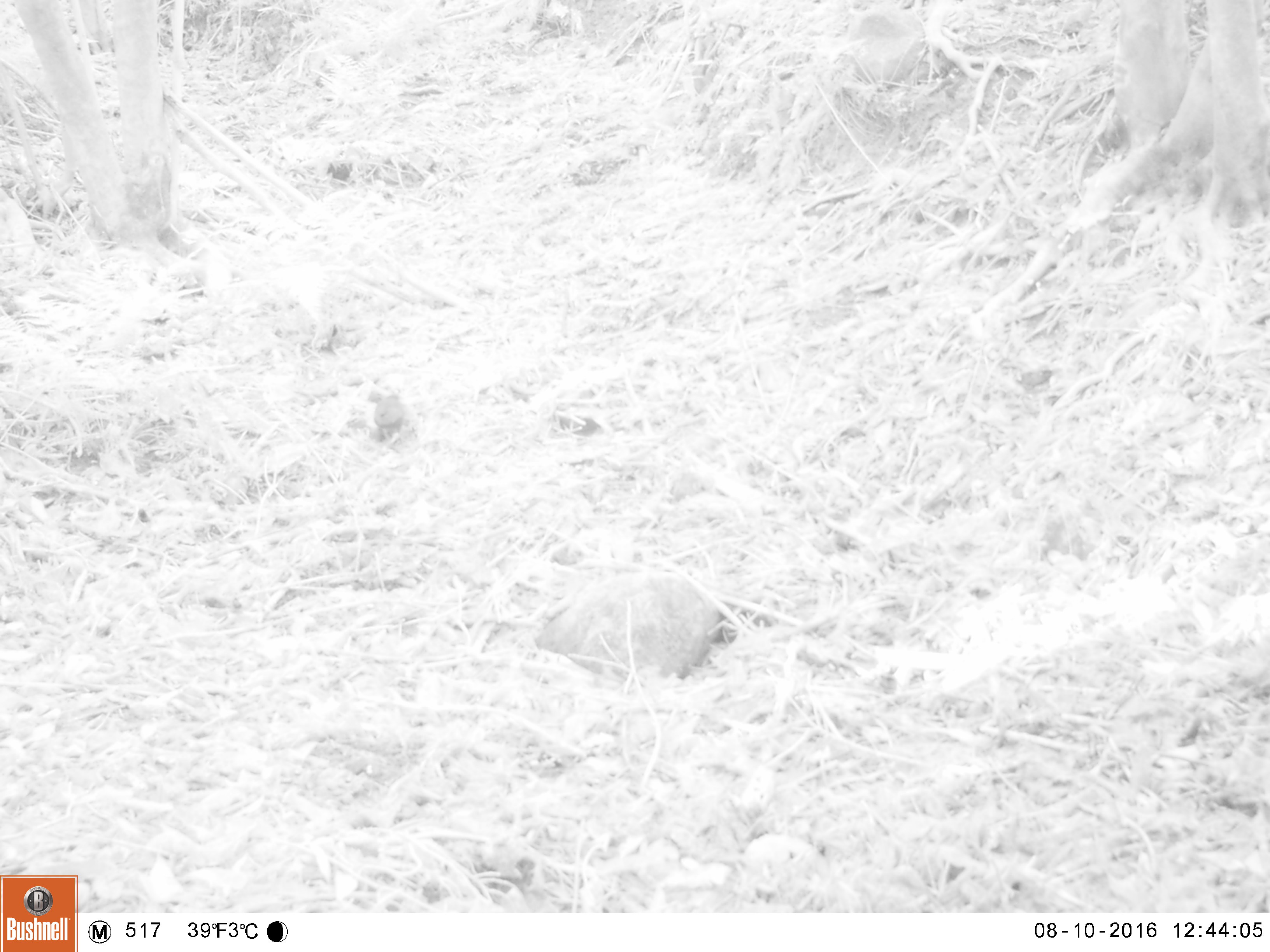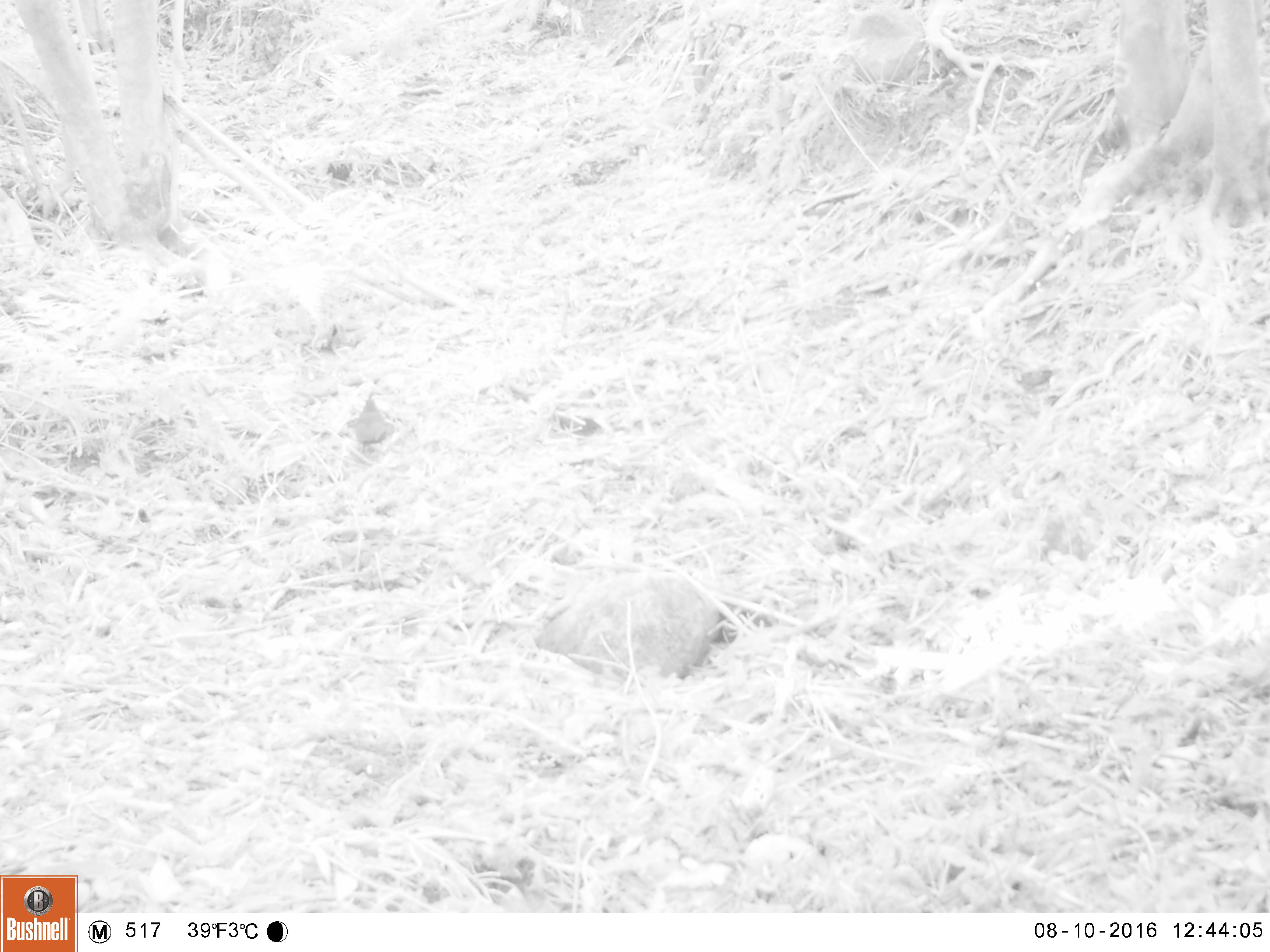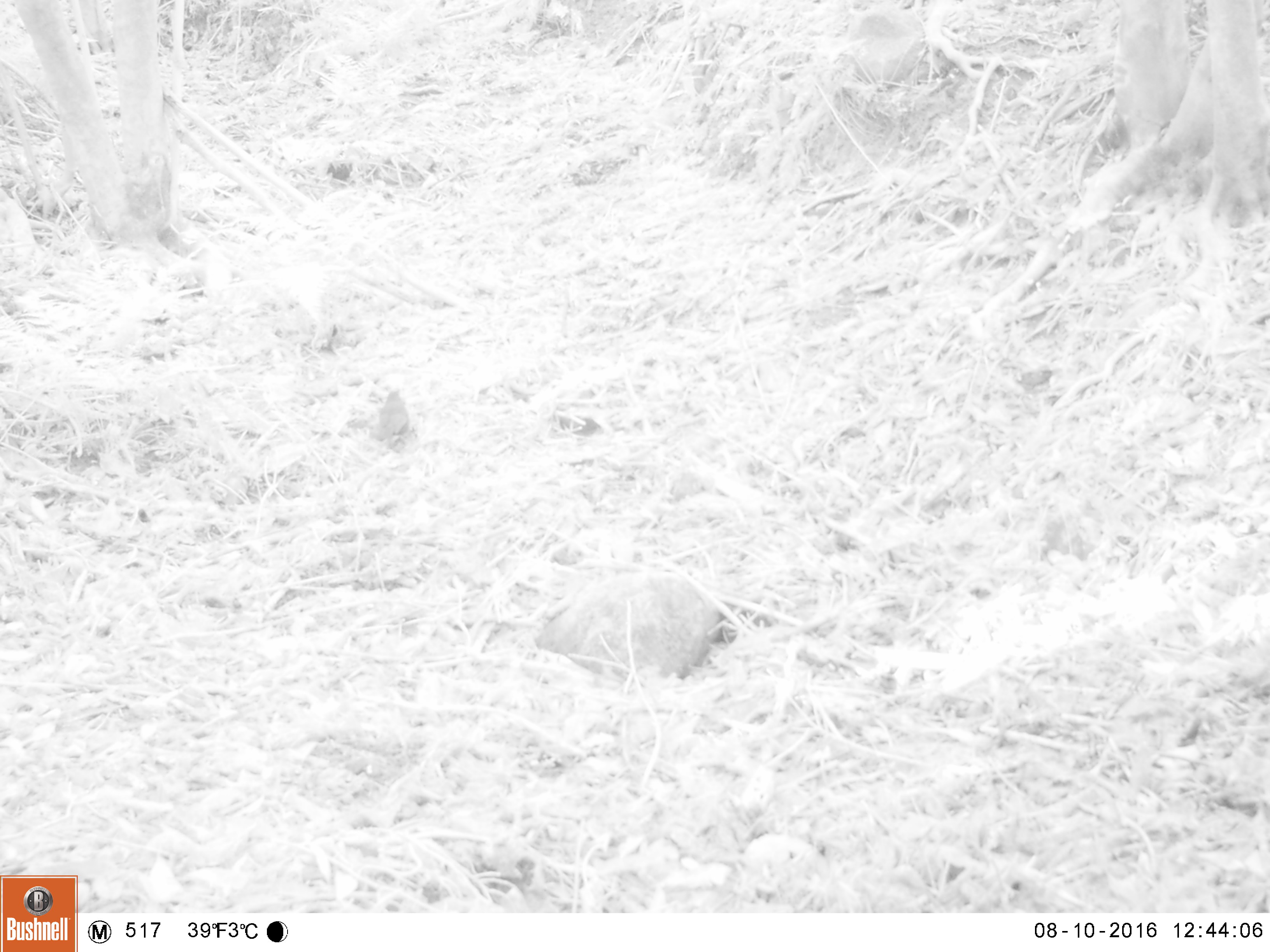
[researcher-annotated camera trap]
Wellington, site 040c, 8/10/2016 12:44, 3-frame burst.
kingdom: Animalia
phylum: Chordata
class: Aves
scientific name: Aves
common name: bird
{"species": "bird (Aves)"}